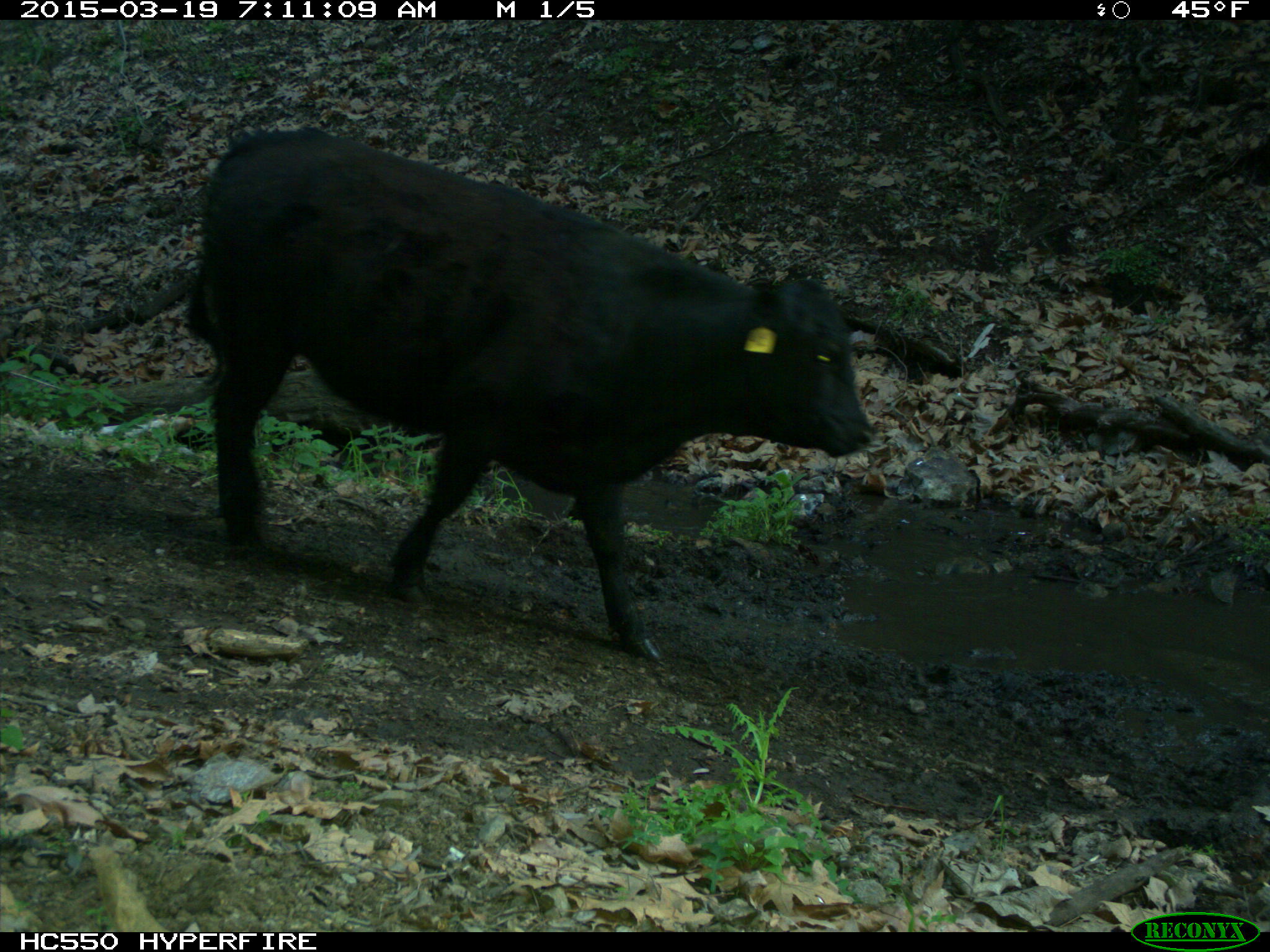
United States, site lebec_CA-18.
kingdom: Animalia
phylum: Chordata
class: Mammalia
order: Artiodactyla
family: Bovidae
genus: Bos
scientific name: Bos taurus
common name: domestic cow